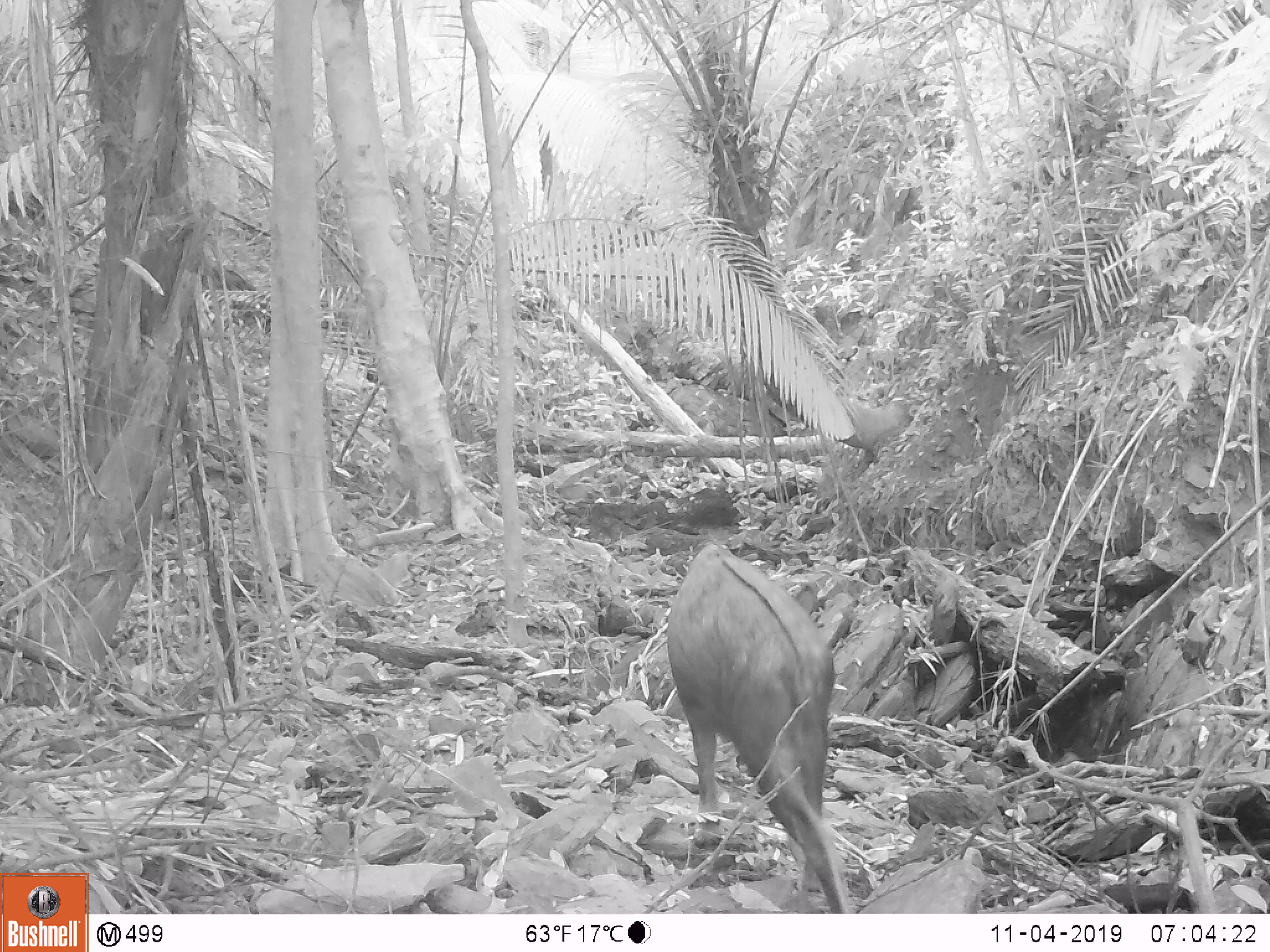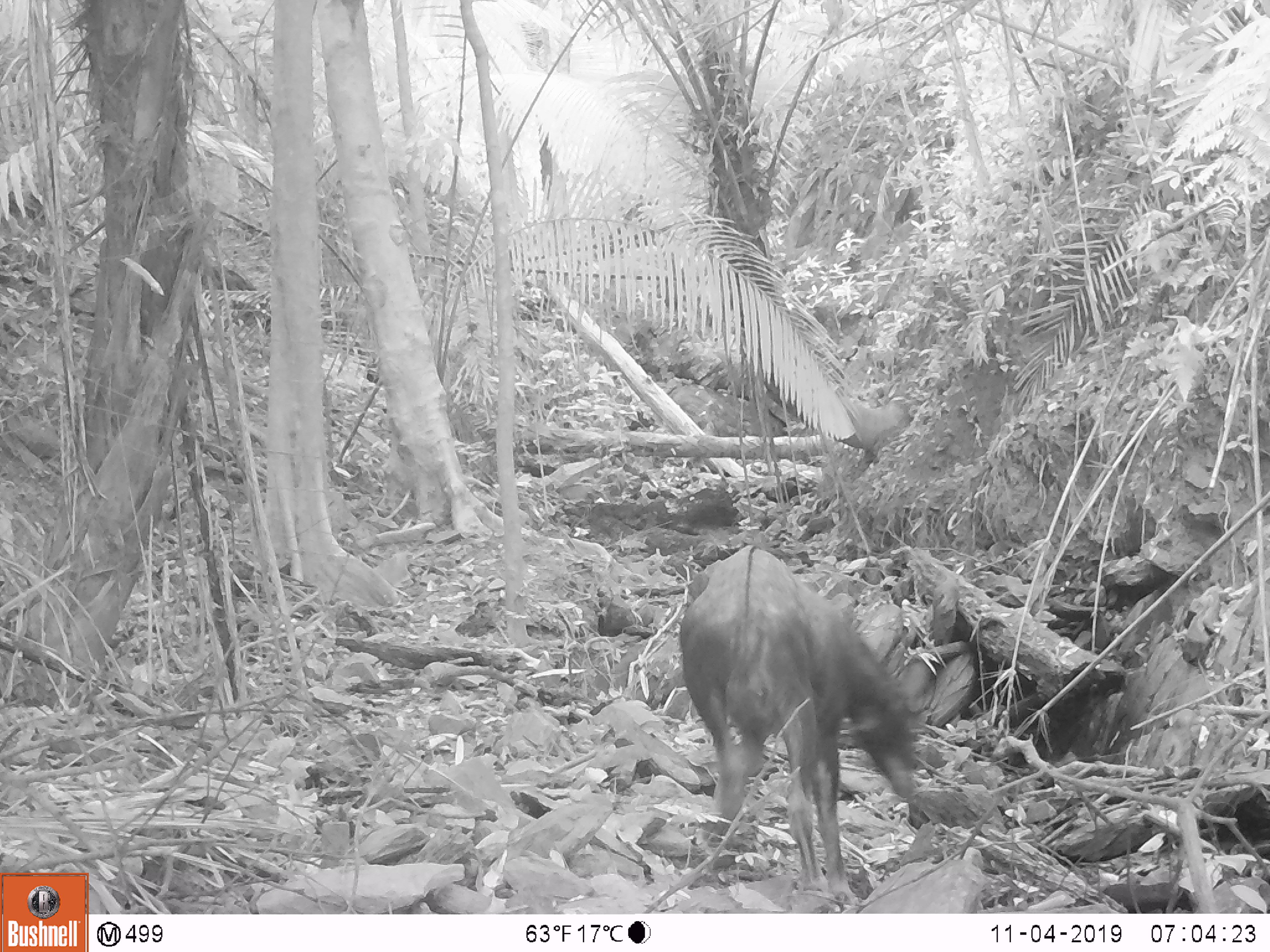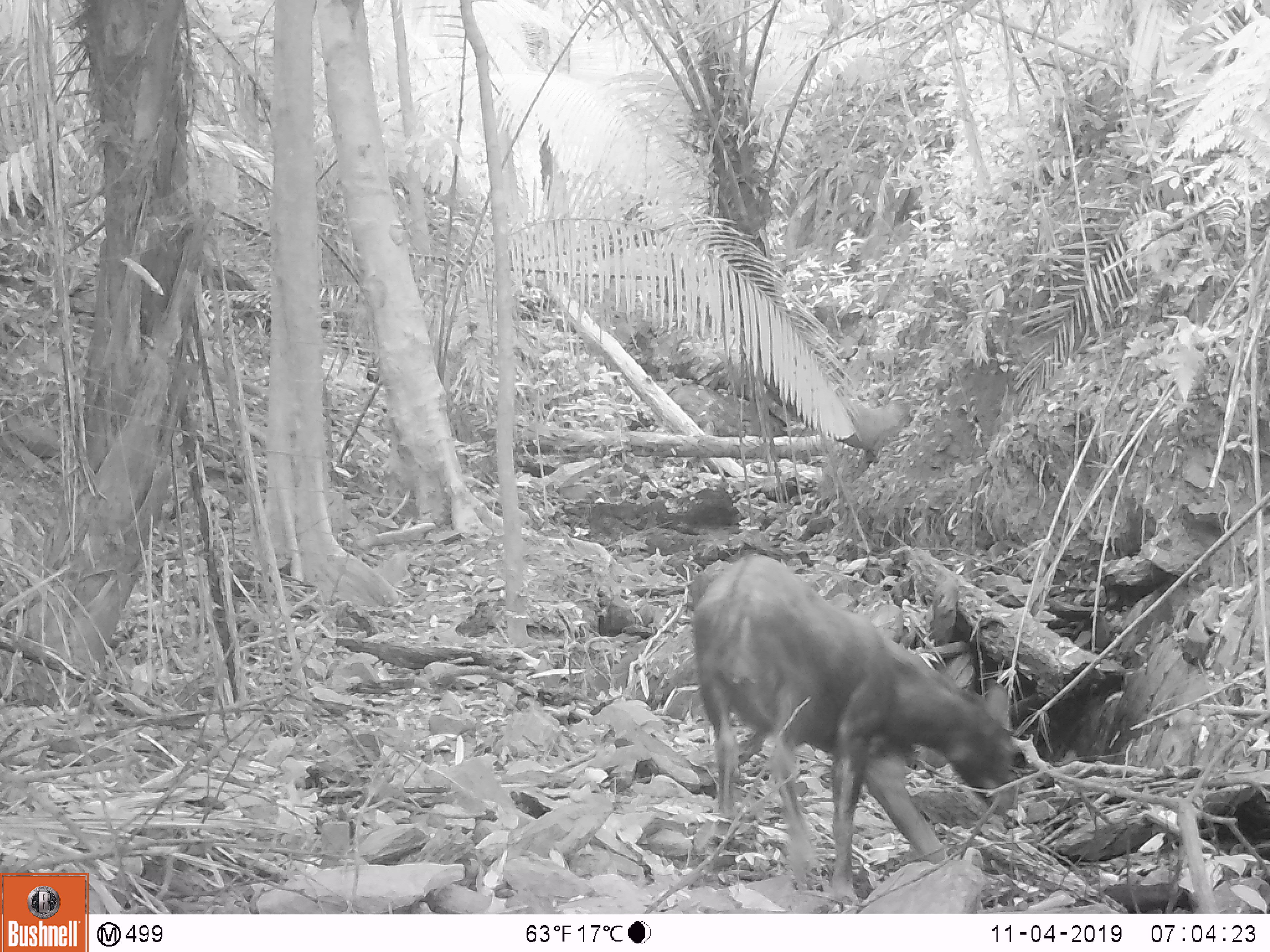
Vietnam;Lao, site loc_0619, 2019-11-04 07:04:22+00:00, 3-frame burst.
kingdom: Animalia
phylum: Chordata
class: Mammalia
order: Artiodactyla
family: Bovidae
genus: Capricornis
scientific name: Capricornis sumatraensis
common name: chinese serow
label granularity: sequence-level